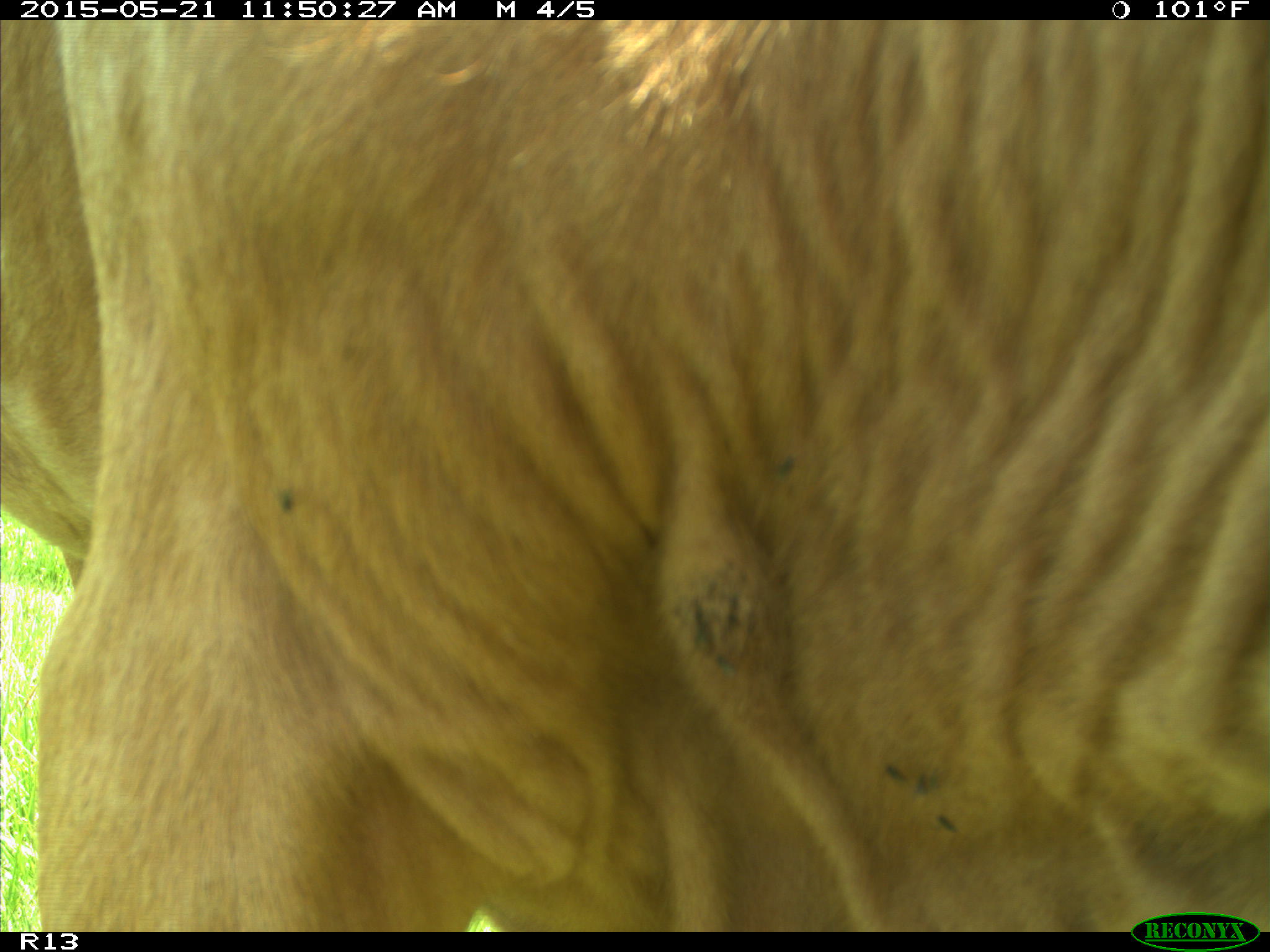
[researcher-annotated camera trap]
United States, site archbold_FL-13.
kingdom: Animalia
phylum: Chordata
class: Mammalia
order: Artiodactyla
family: Bovidae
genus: Bos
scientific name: Bos taurus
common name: domestic cow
Bos taurus (domestic cow).